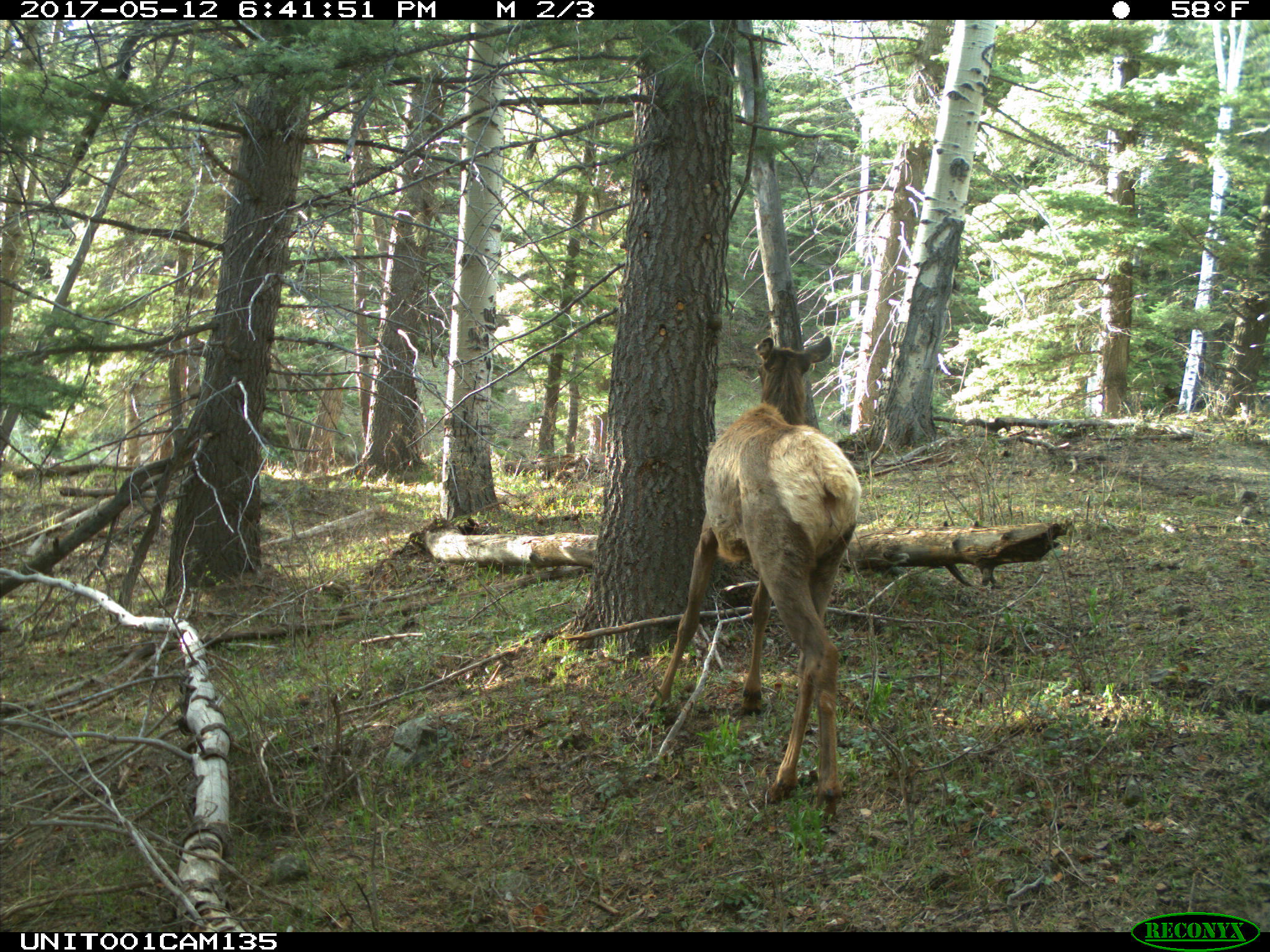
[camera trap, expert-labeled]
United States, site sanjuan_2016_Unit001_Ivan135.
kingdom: Animalia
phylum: Chordata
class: Mammalia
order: Artiodactyla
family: Cervidae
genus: Cervus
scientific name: Cervus elaphus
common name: red deer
Cervus elaphus (red deer).